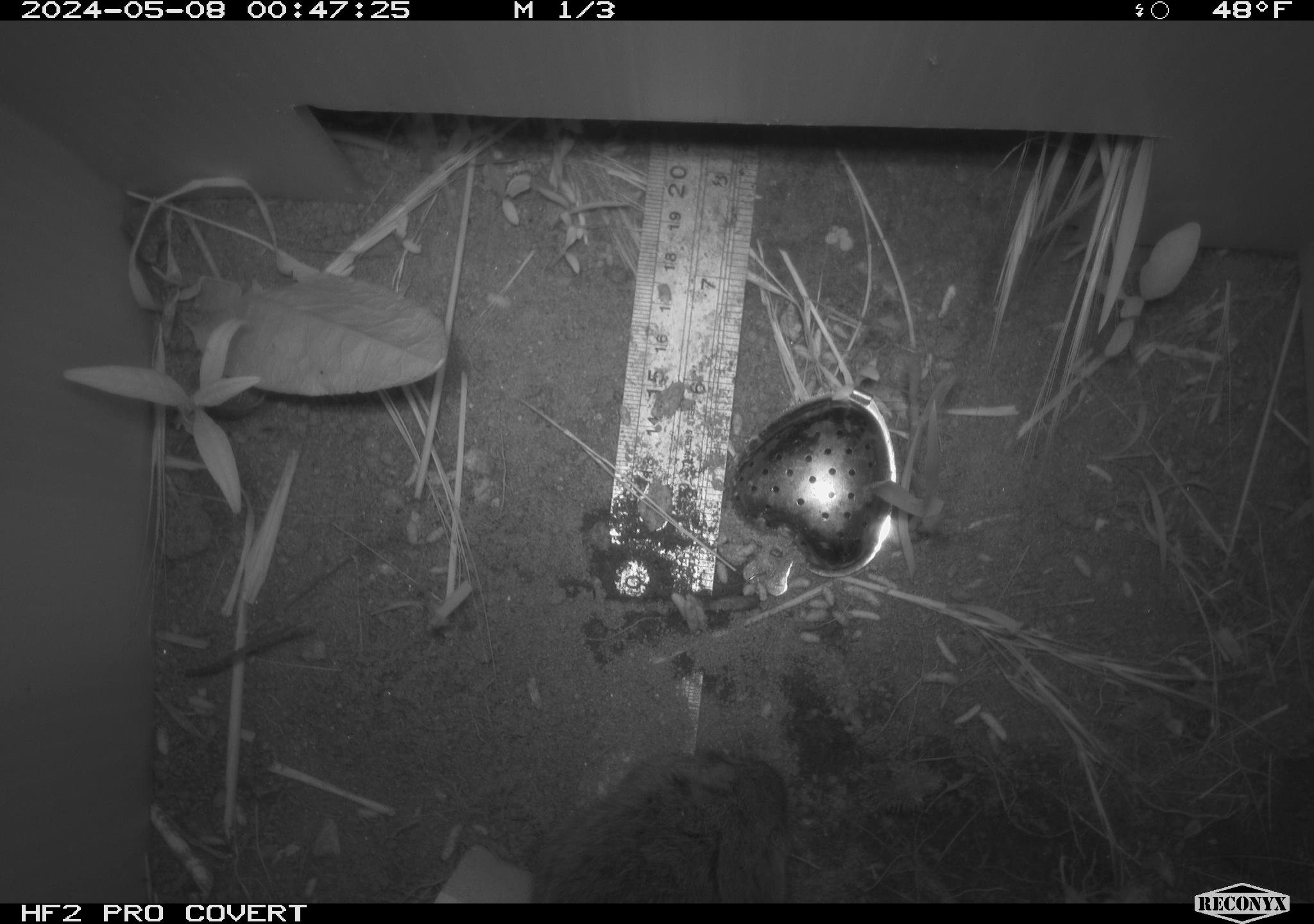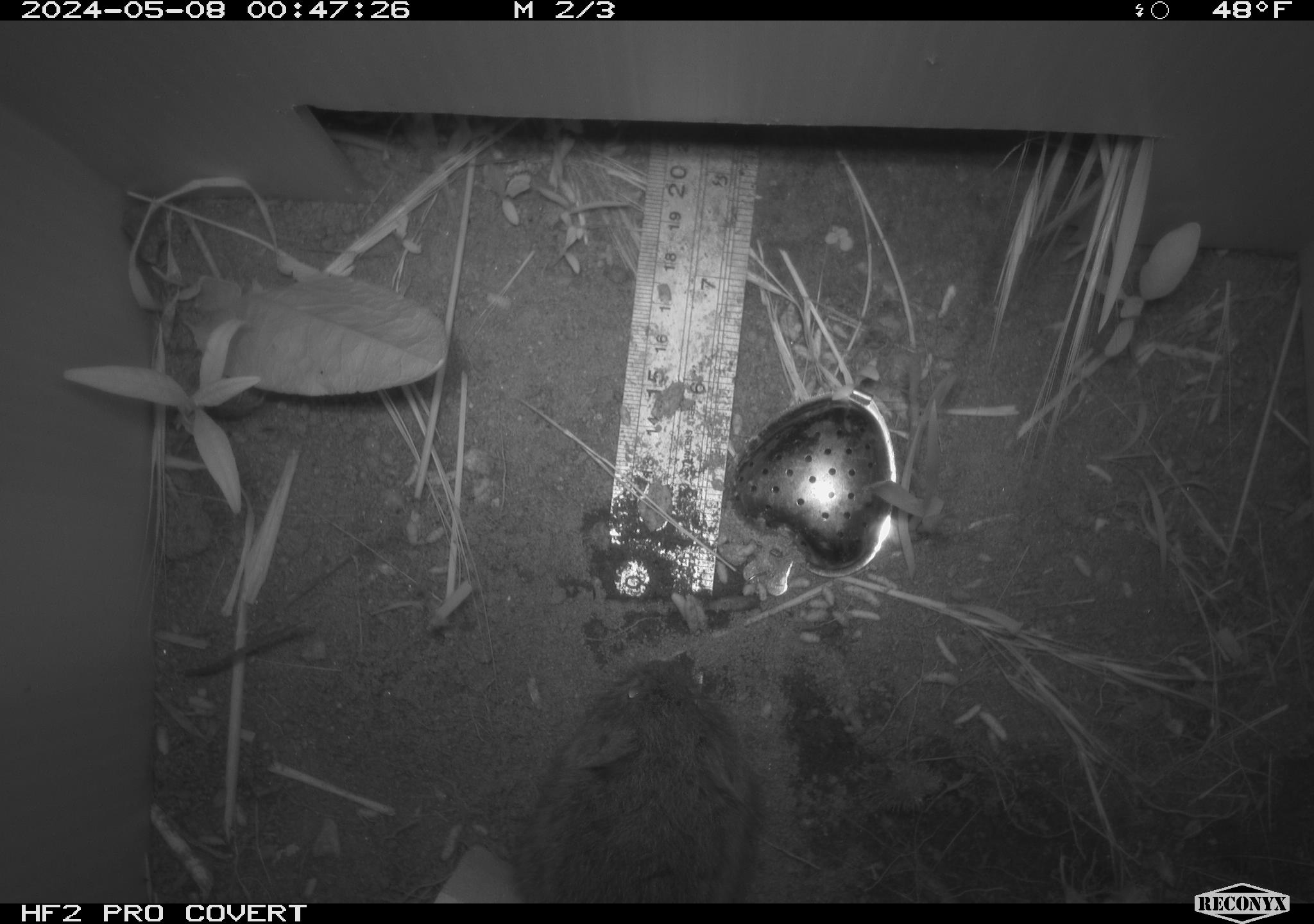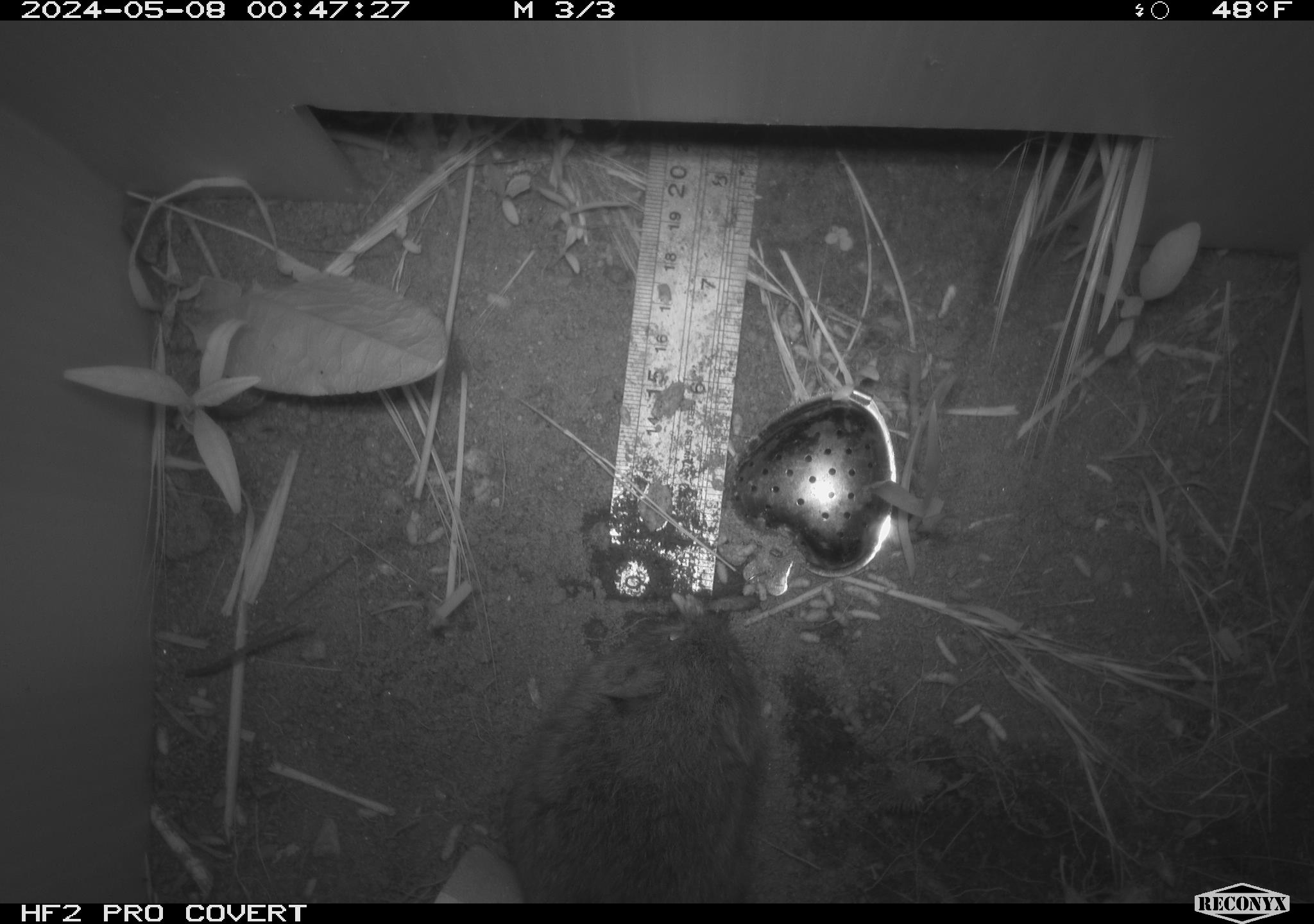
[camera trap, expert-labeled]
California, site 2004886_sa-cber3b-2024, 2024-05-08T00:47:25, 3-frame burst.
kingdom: Animalia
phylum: Chordata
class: Mammalia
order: Rodentia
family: Cricetidae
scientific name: Arvicolinae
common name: voles, lemmings, and muskrats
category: arvicolinae subfamily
Arvicolinae subfamily (voles, lemmings, and muskrats) (Arvicolinae).